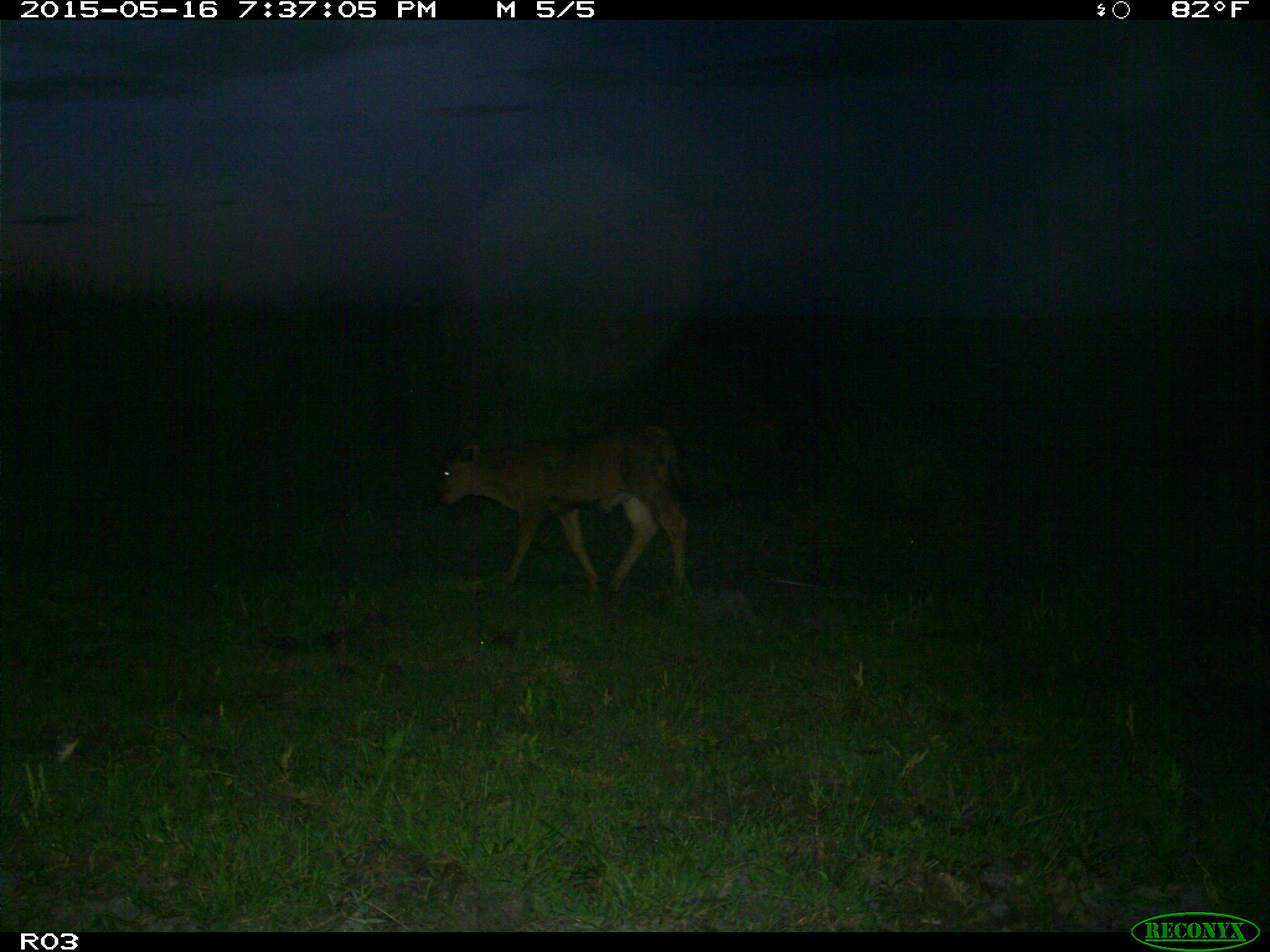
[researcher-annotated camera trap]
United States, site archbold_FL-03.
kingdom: Animalia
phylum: Chordata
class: Mammalia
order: Artiodactyla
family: Bovidae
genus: Bos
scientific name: Bos taurus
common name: domestic cow